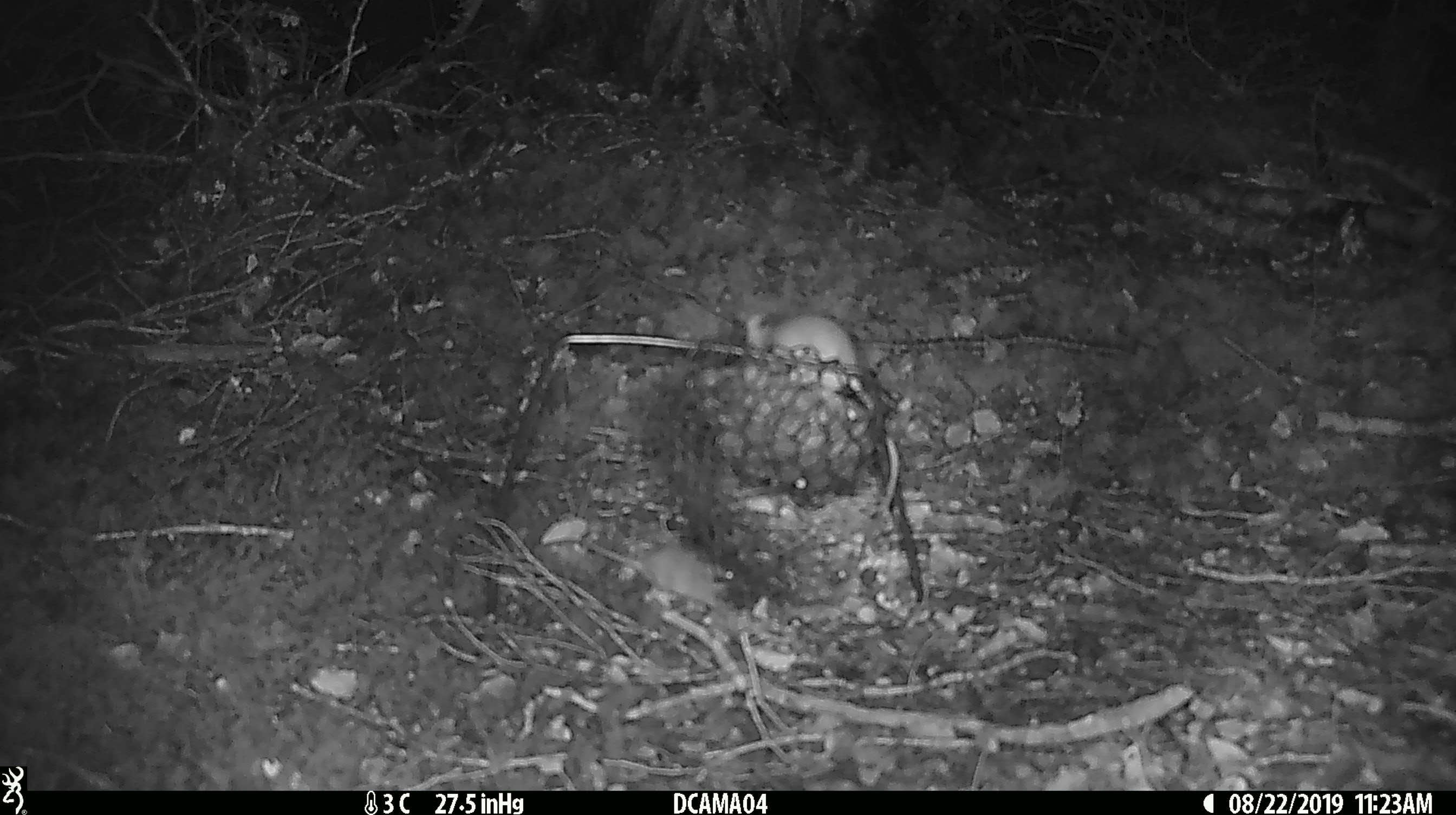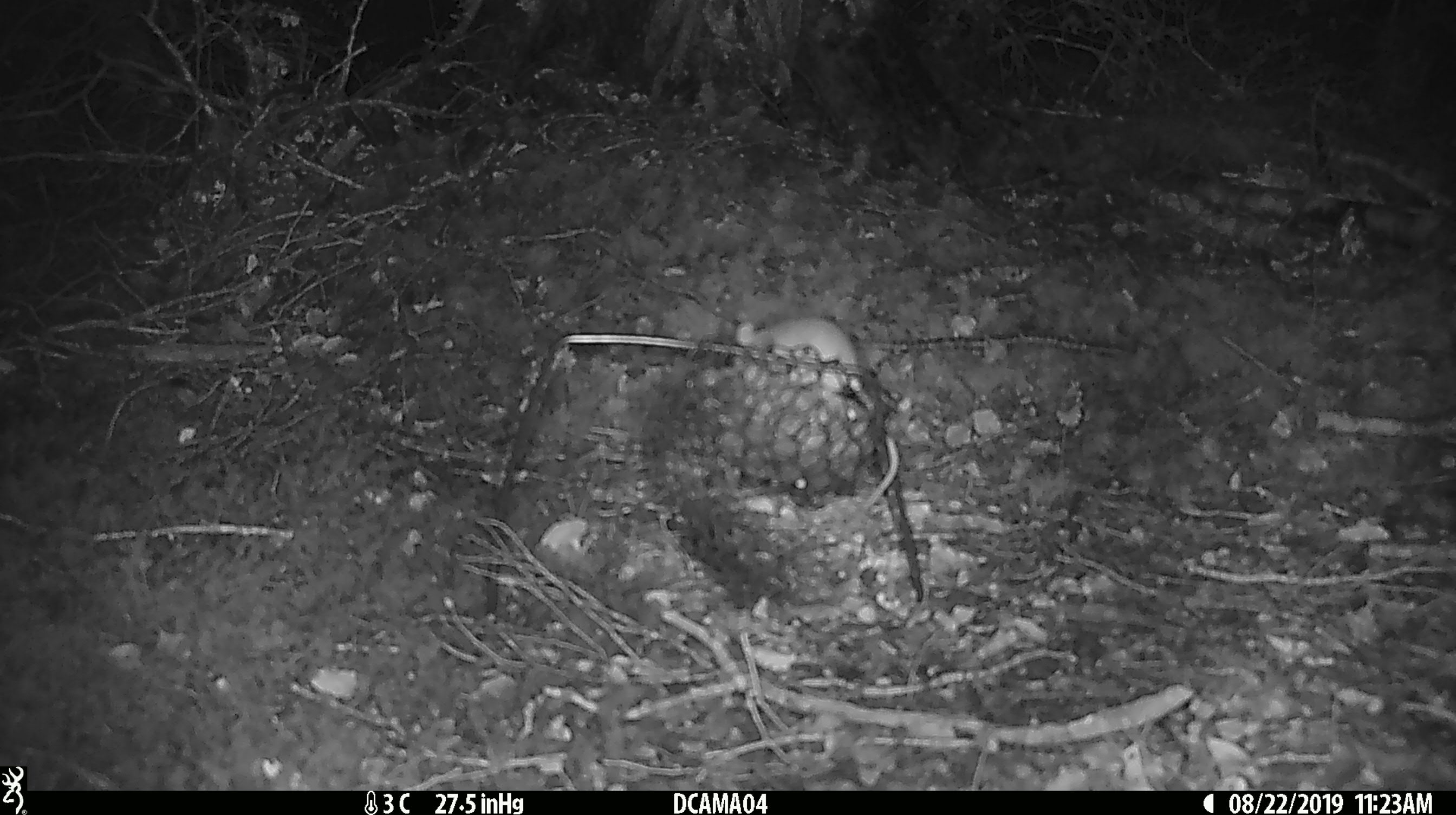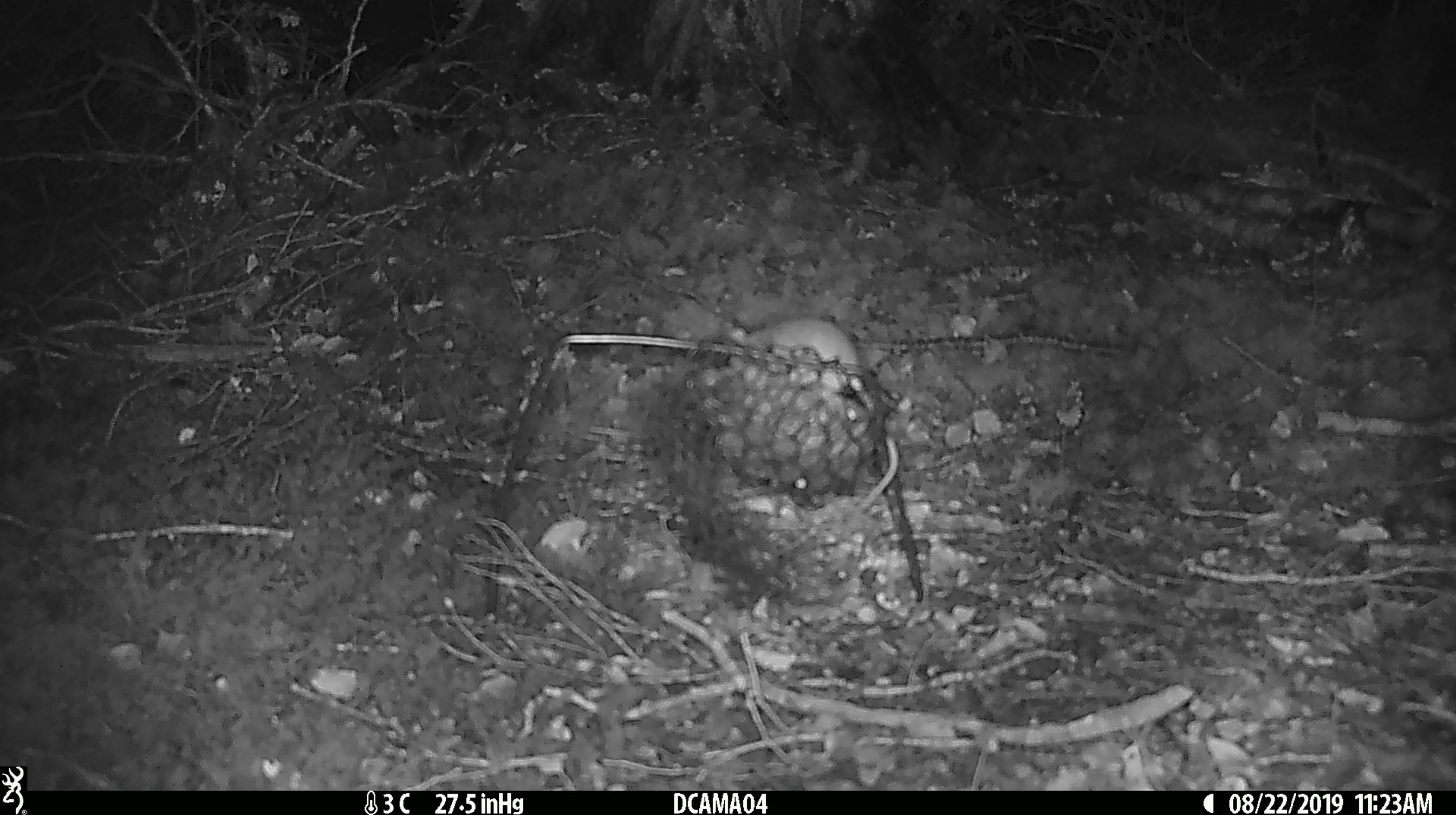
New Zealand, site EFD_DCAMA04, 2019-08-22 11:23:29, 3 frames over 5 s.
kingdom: Animalia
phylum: Chordata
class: Mammalia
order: Rodentia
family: Muridae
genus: Mus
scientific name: Mus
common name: mouse